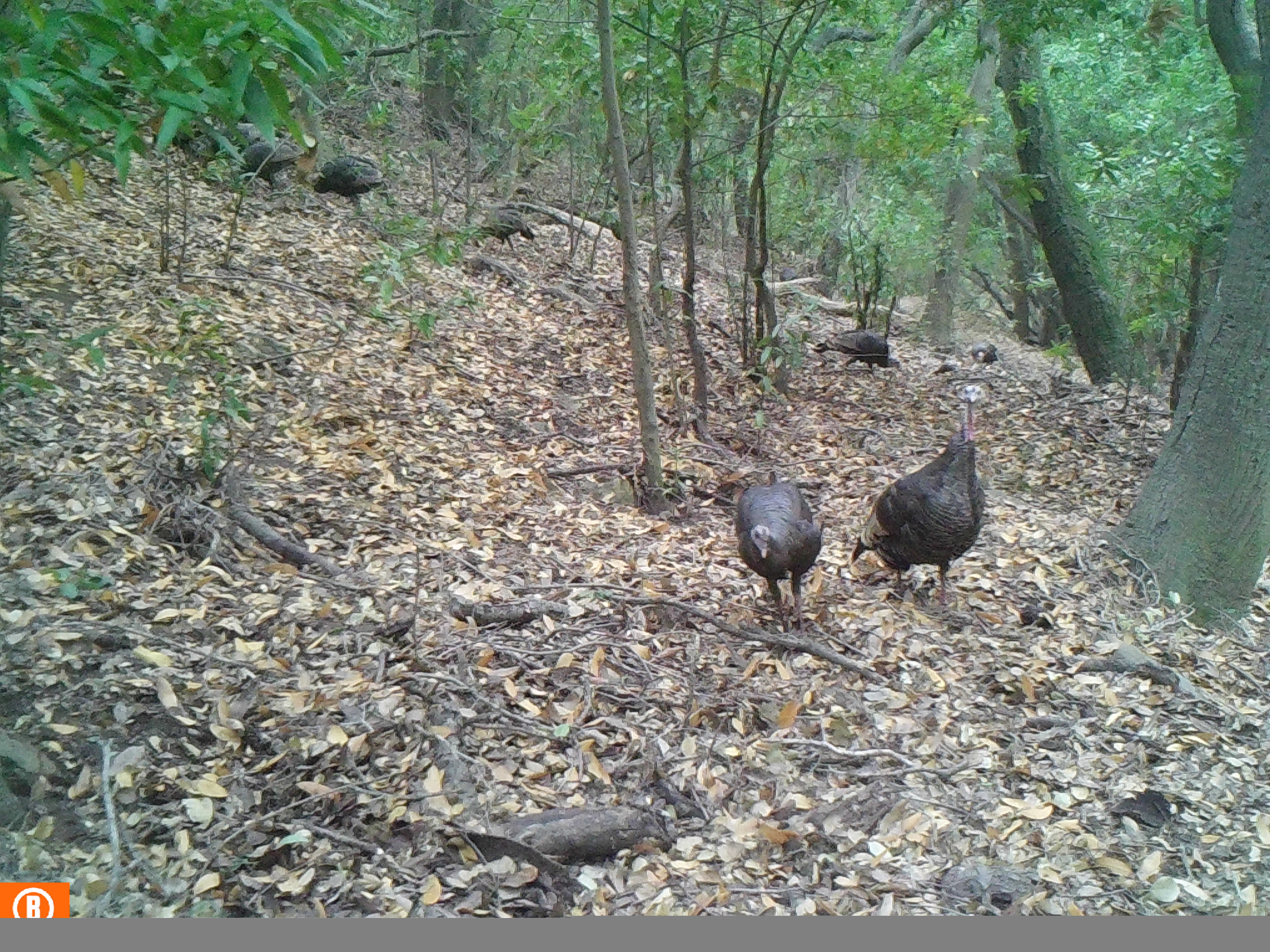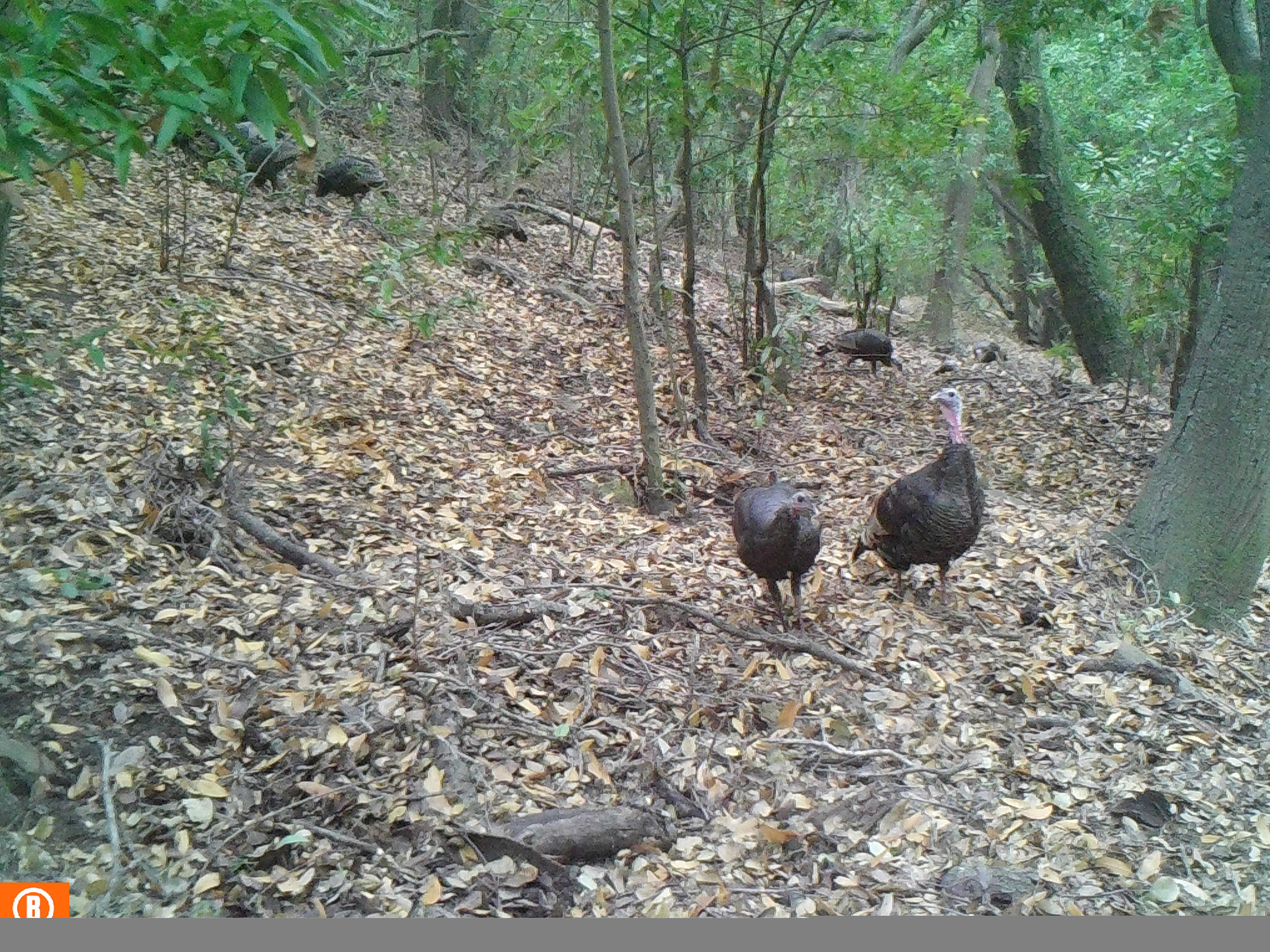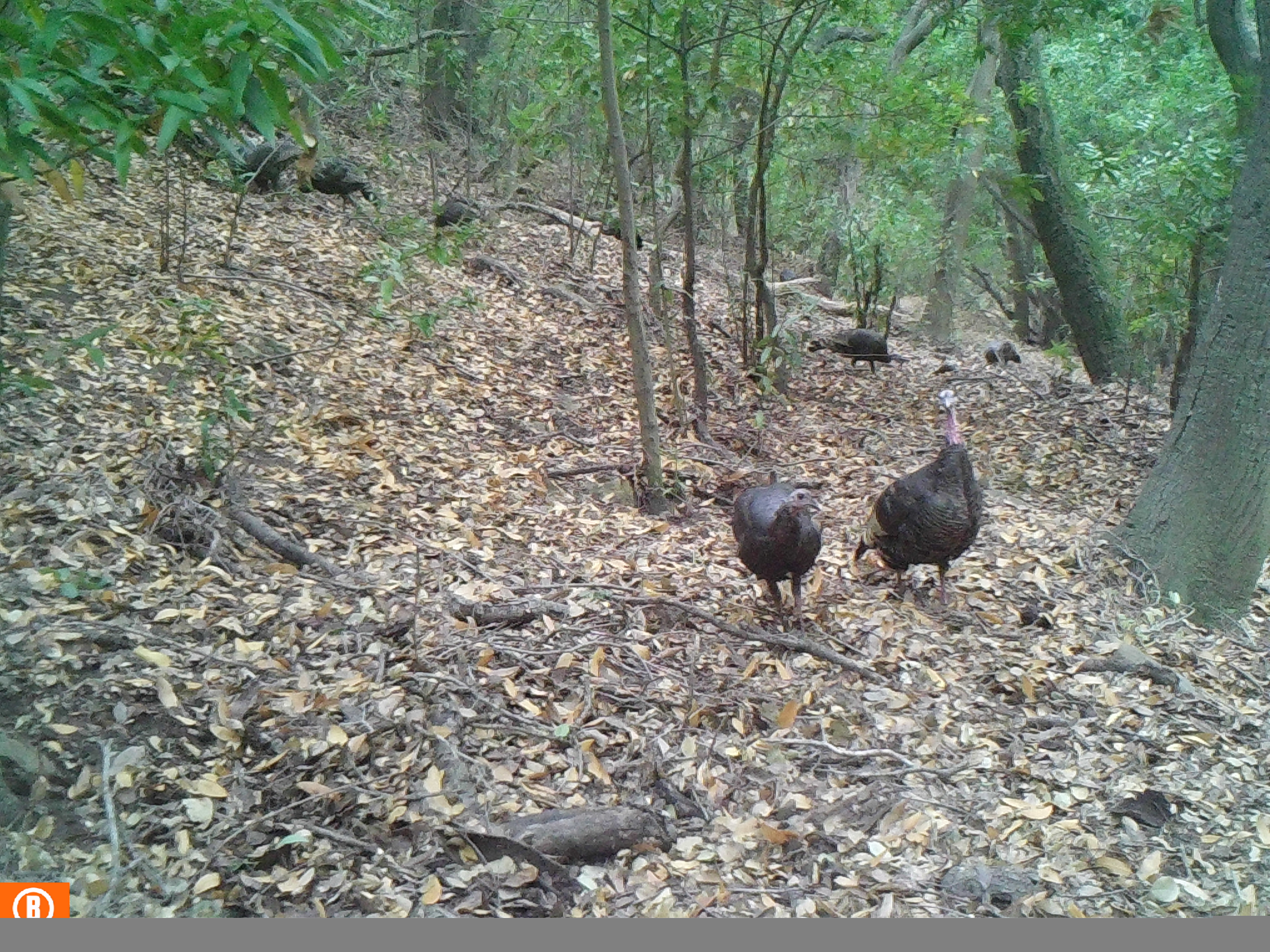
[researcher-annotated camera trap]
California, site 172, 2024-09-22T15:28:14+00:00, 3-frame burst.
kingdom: Animalia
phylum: Chordata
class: Aves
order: Galliformes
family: Phasianidae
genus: Meleagris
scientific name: Meleagris gallopavo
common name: turkey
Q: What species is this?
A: Turkey (Meleagris gallopavo).